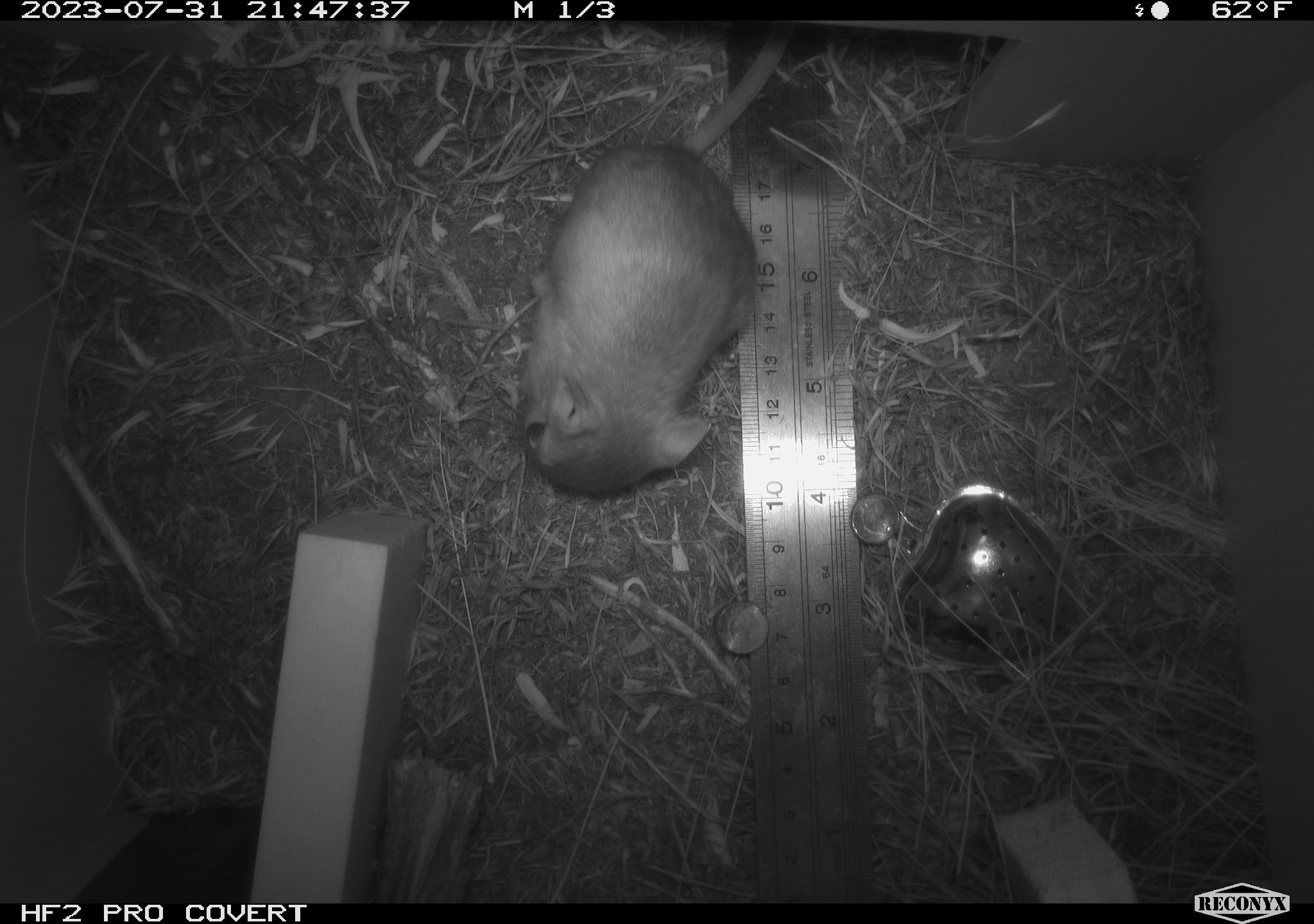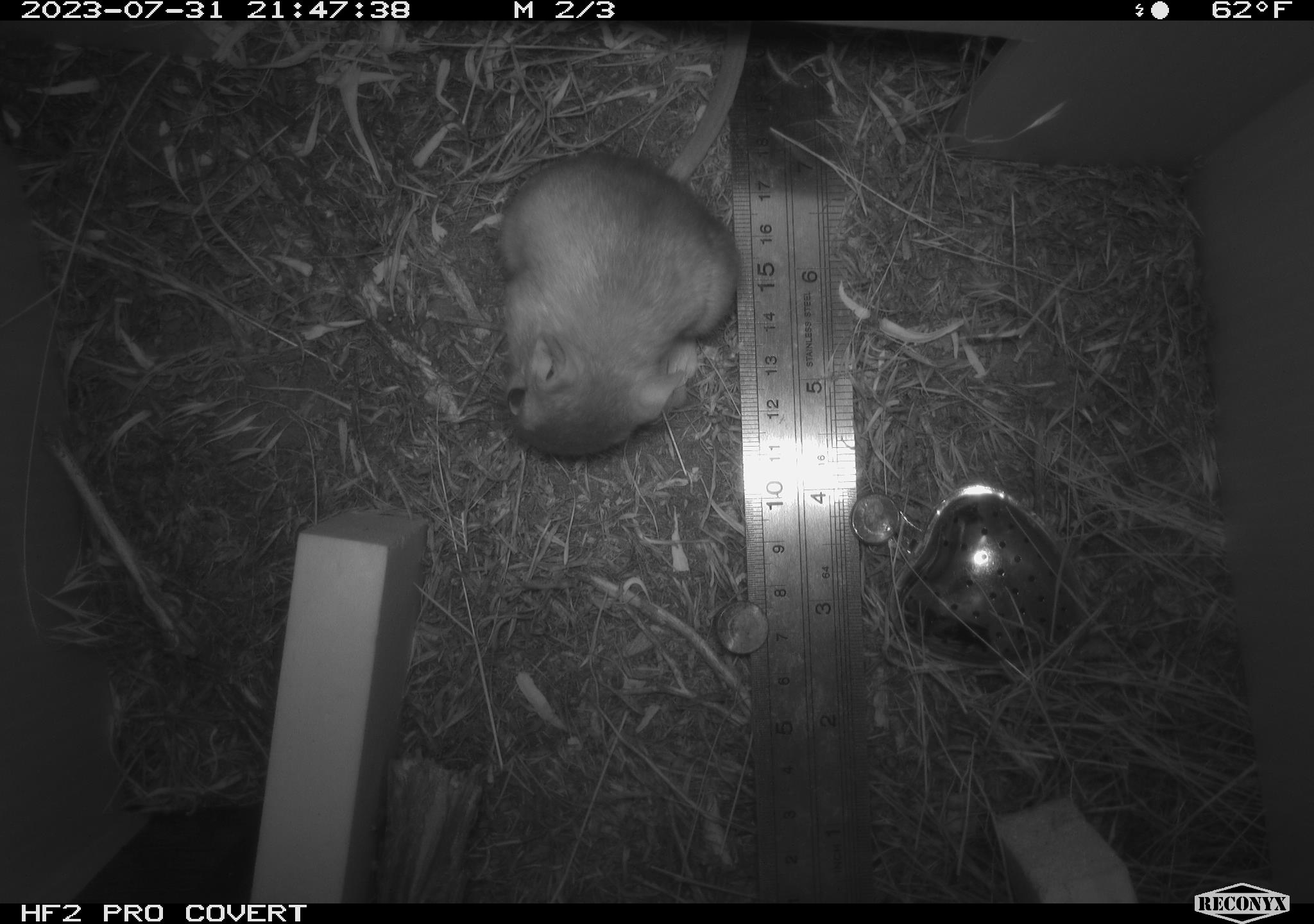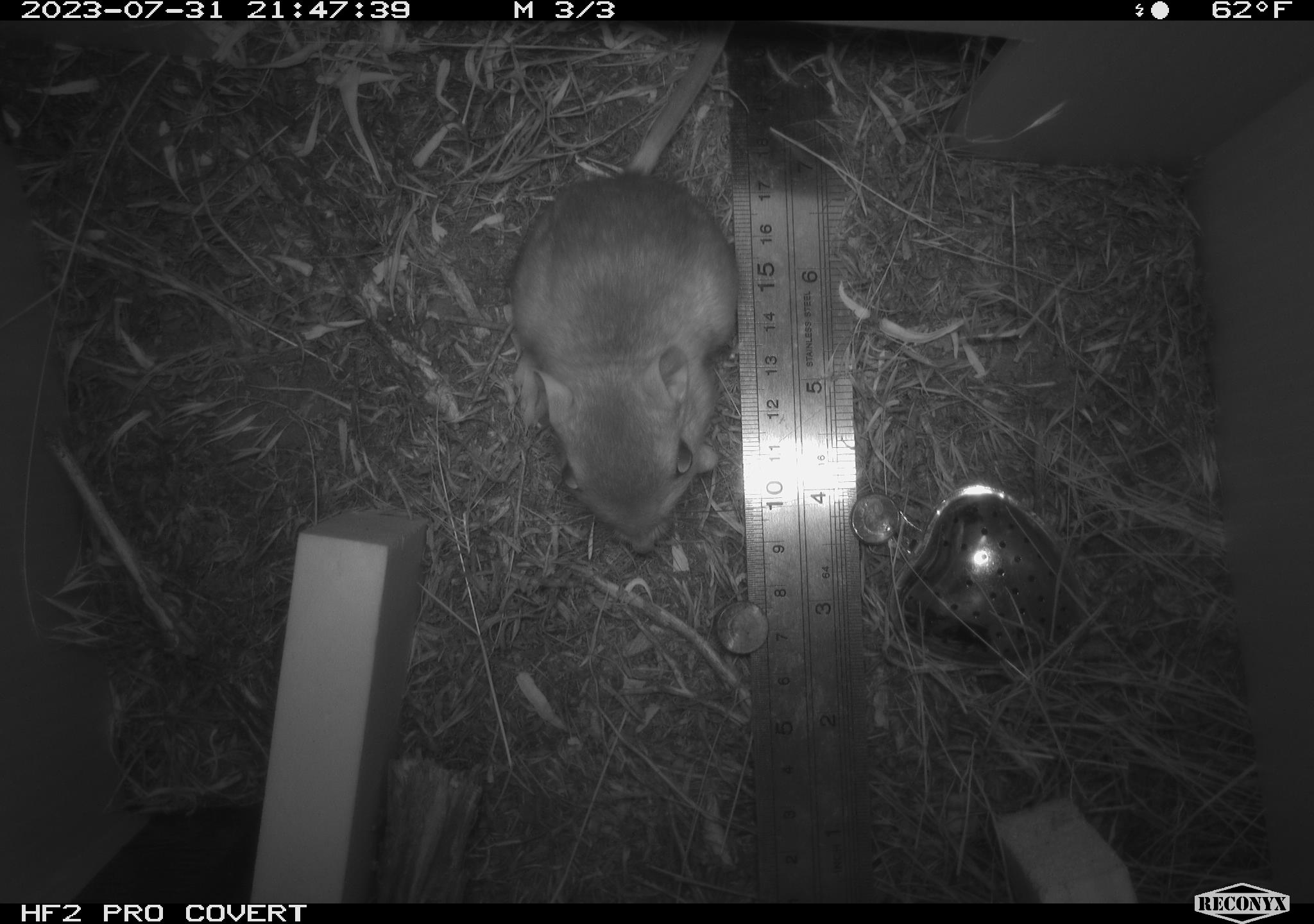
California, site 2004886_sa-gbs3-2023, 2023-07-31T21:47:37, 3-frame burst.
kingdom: Animalia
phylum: Chordata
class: Mammalia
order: Rodentia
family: Heteromyidae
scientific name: Heteromyidae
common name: kangaroo rats and pocket mice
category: heteromyidae family